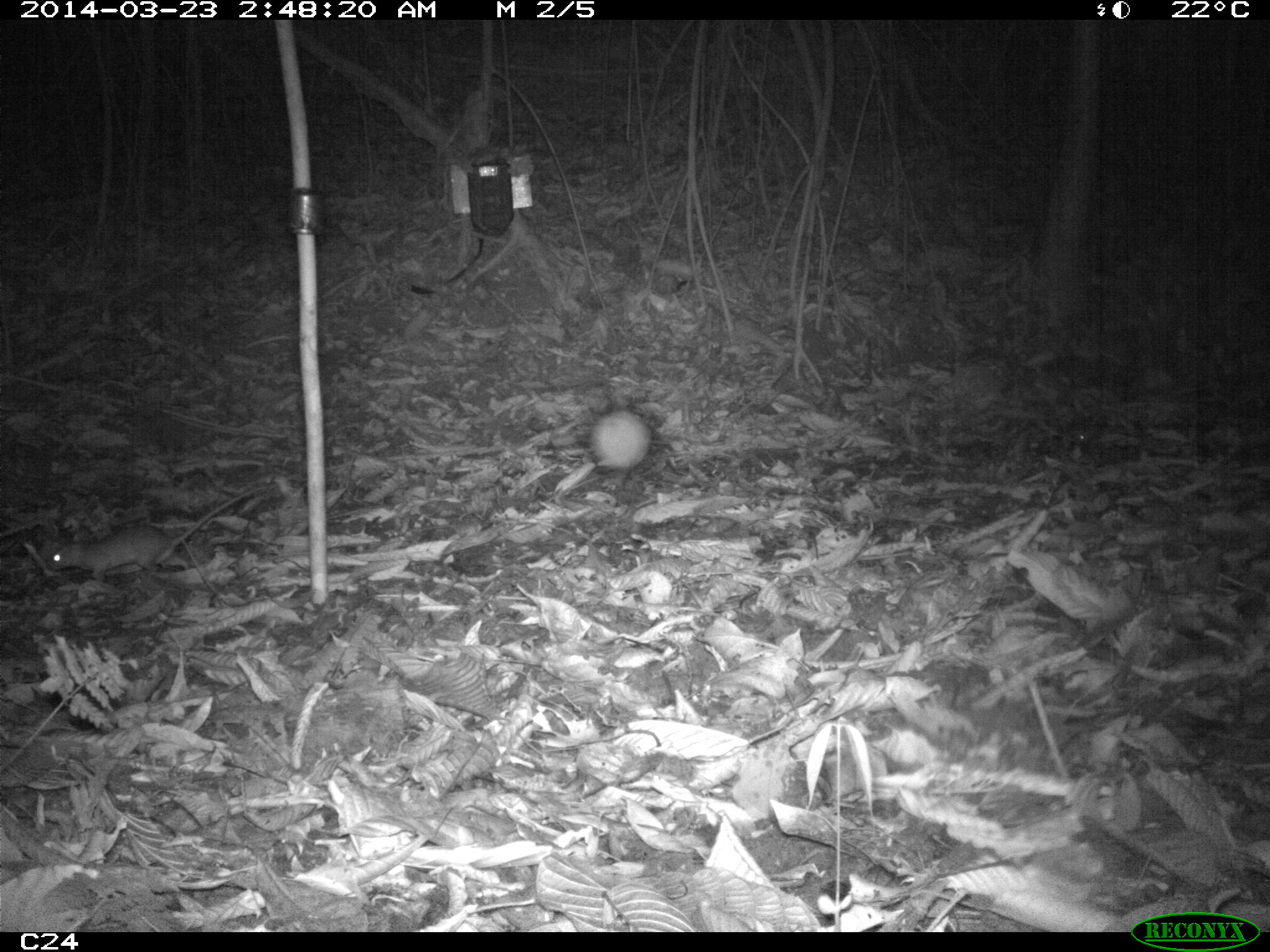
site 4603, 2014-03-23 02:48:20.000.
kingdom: Animalia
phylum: Chordata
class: Mammalia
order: Rodentia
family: Muridae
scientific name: Muridae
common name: mice, rats, and gerbils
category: unknown mouse or rat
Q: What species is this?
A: Unknown mouse or rat (mice, rats, and gerbils) (Muridae).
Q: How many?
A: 1.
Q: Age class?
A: Adult.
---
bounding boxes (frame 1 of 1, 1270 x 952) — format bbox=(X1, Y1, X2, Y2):
unknown mouse or rat: bbox=(42, 484, 263, 583)